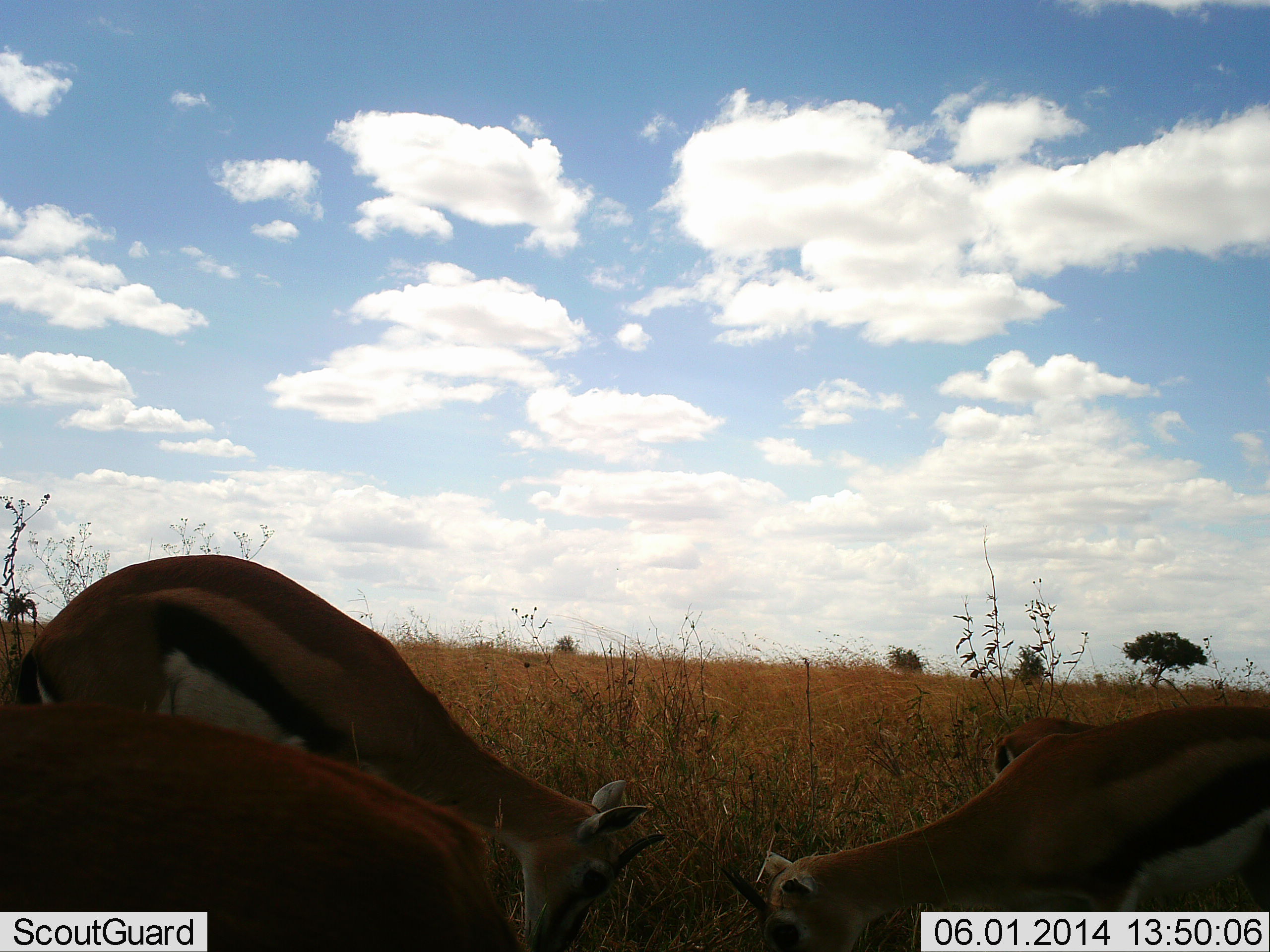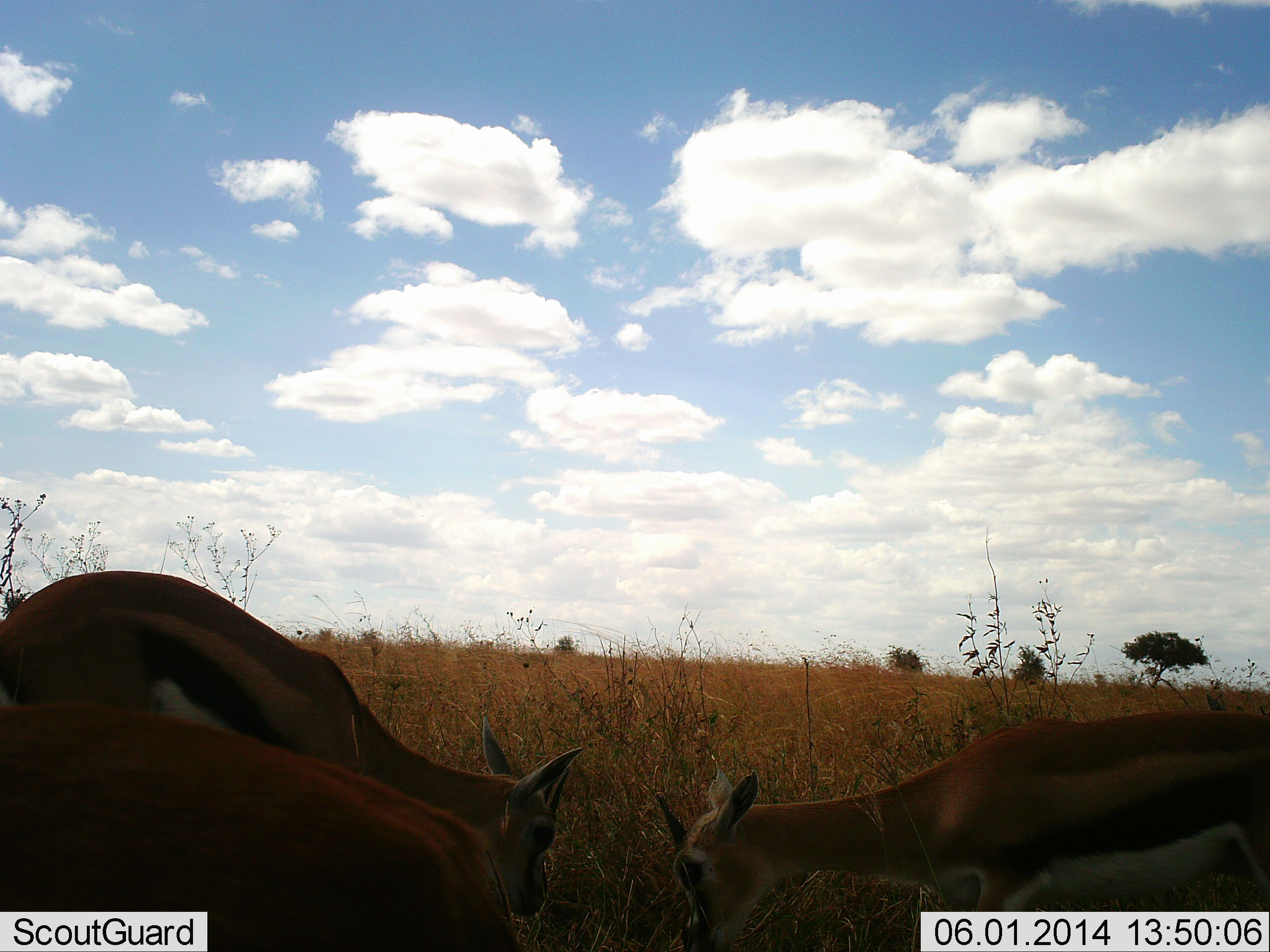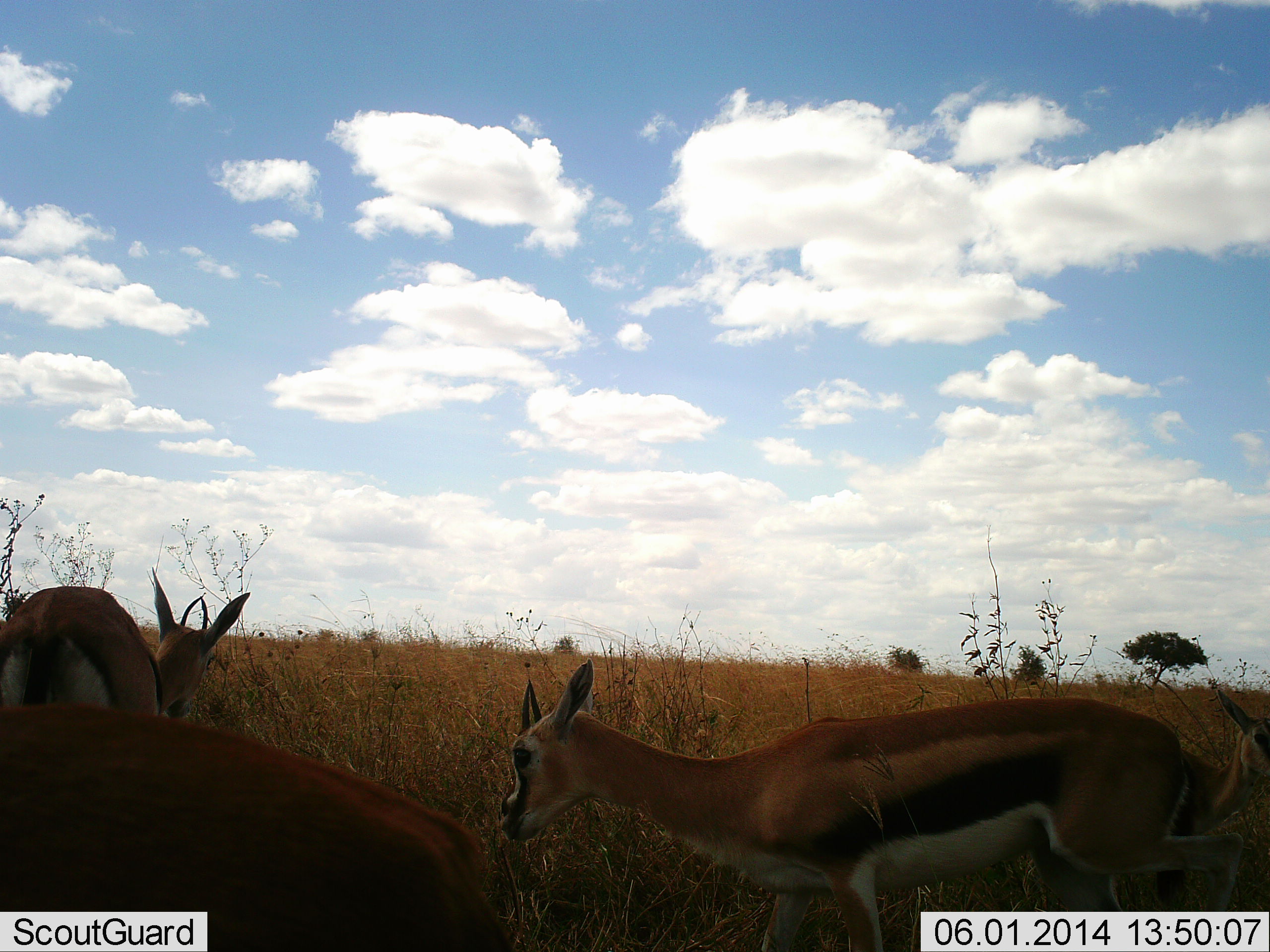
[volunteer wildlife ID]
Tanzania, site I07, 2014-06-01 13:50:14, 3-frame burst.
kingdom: Animalia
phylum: Chordata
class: Mammalia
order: Artiodactyla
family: Bovidae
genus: Eudorcas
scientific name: Eudorcas thomsonii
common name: thomson's gazelle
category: gazellethomsons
Gazellethomsons (thomson's gazelle) (Eudorcas thomsonii), count 4. Behavior (volunteer vote fractions): standing 27%, resting 0%, moving 36%, interacting 27%. Young present (vote fraction): 0%. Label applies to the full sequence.